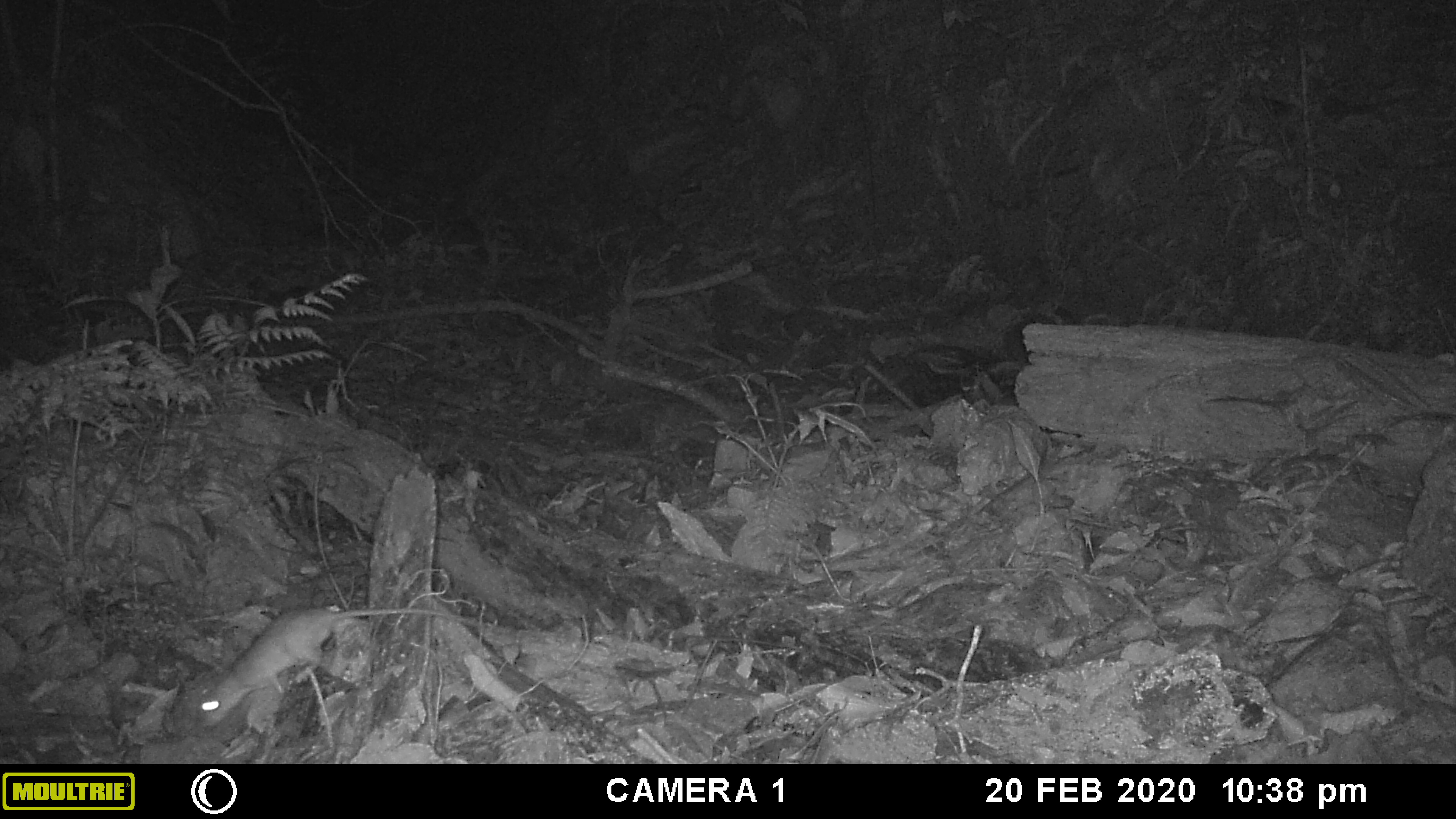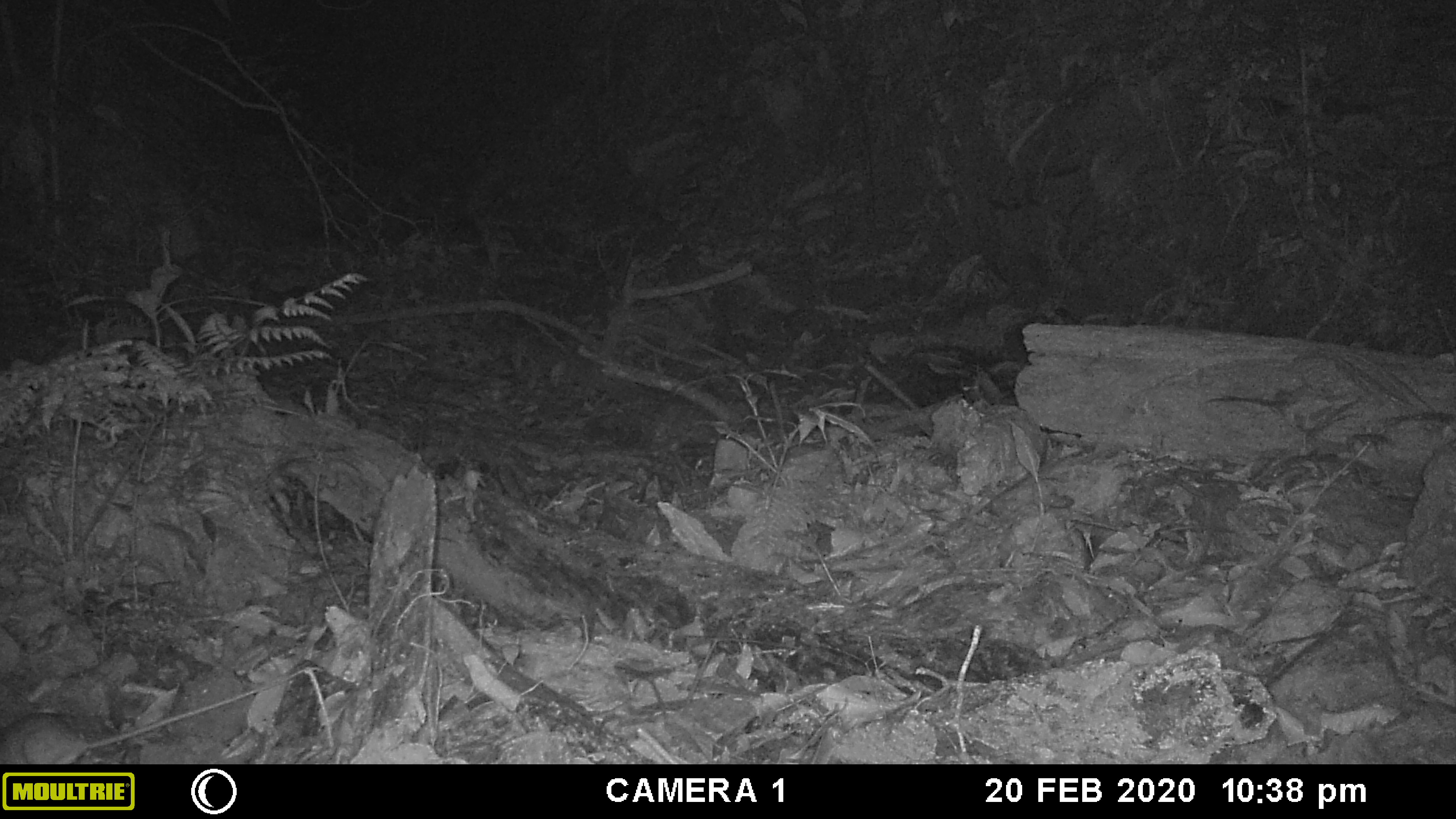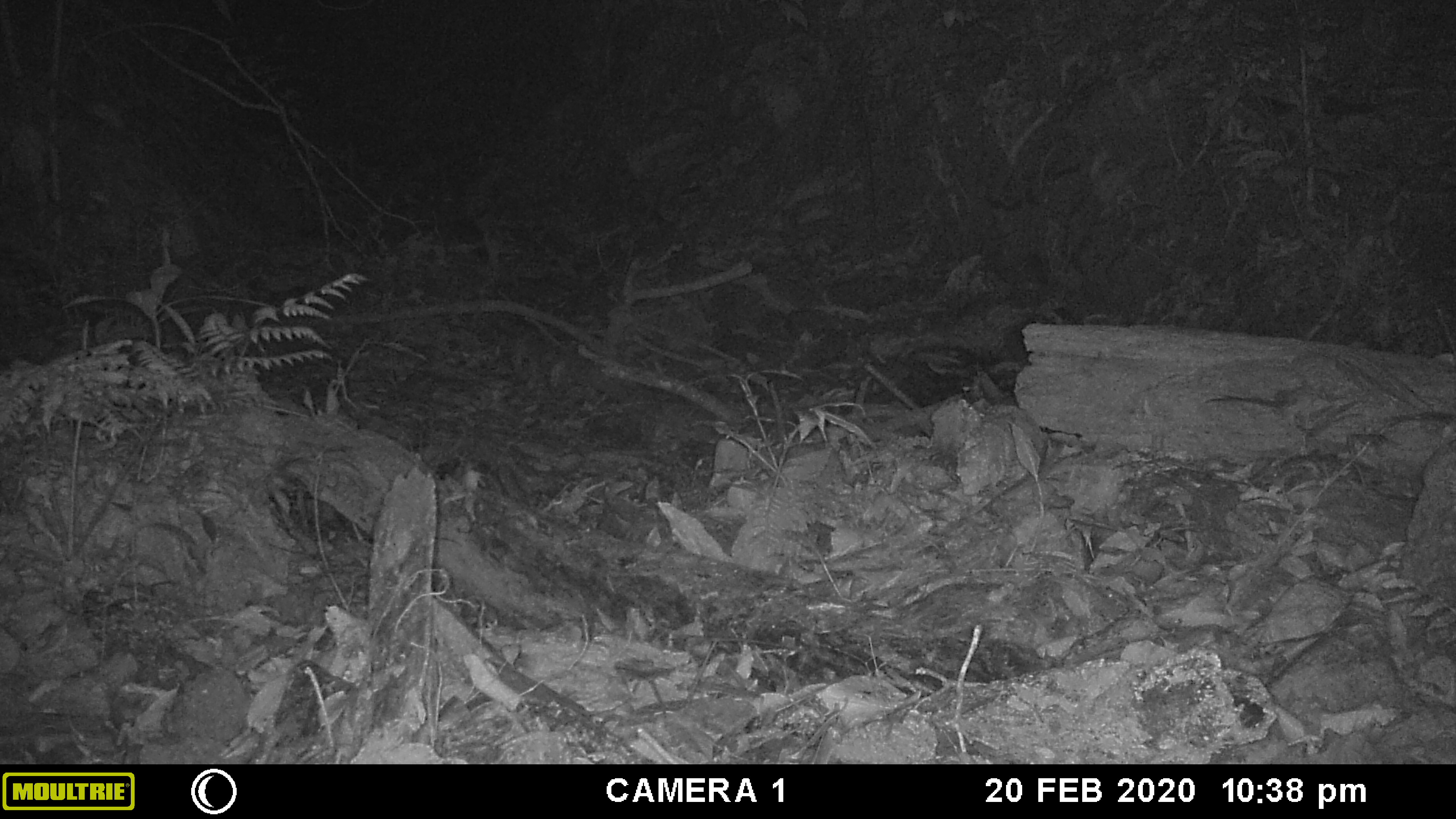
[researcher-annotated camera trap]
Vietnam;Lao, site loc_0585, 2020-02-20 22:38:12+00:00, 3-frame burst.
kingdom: Animalia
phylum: Chordata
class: Mammalia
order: Rodentia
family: Muridae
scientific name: Muridae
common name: old-world mice and rats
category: unidentified murid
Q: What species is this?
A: Unidentified murid (old-world mice and rats) (Muridae).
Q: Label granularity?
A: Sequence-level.